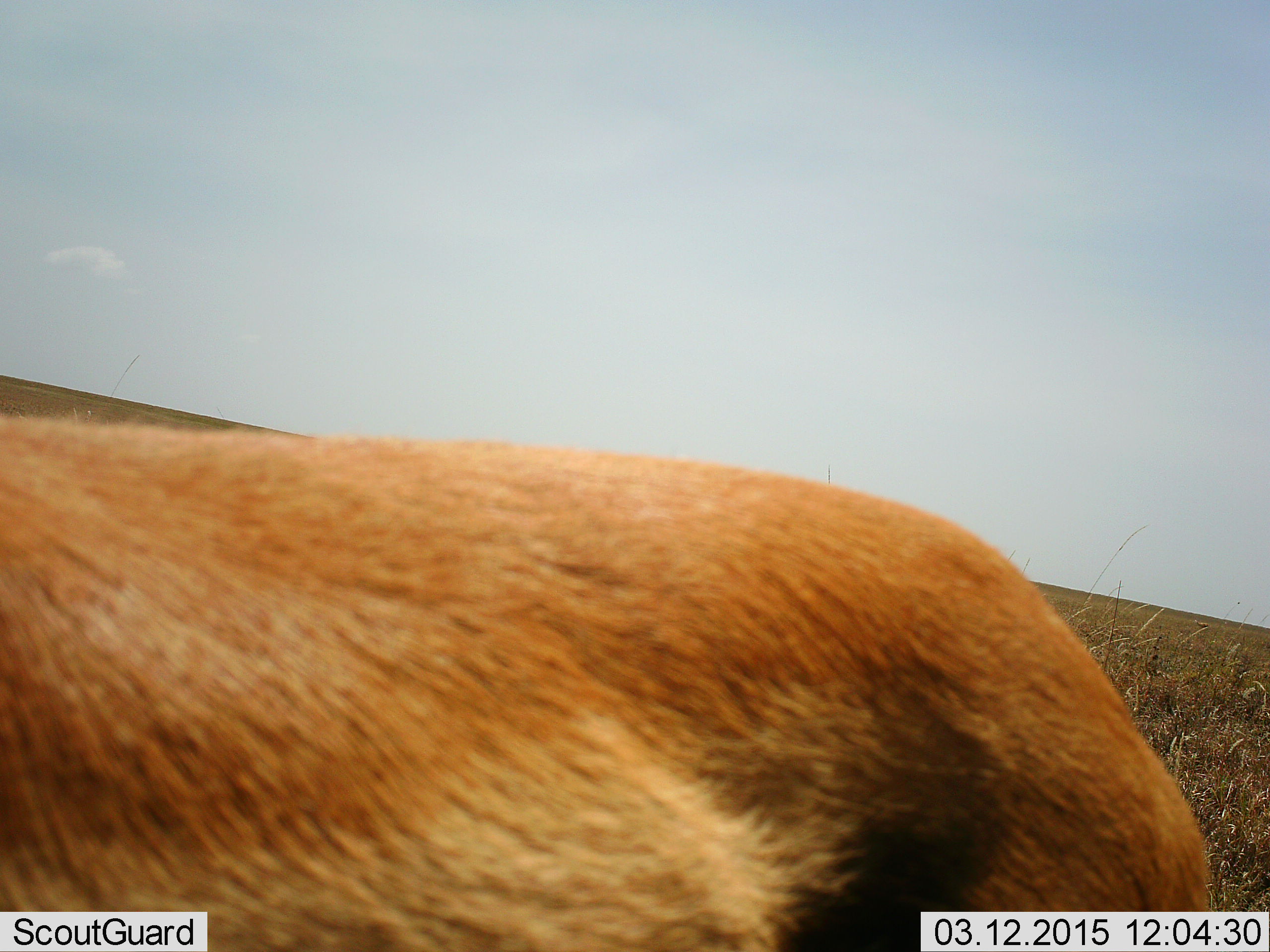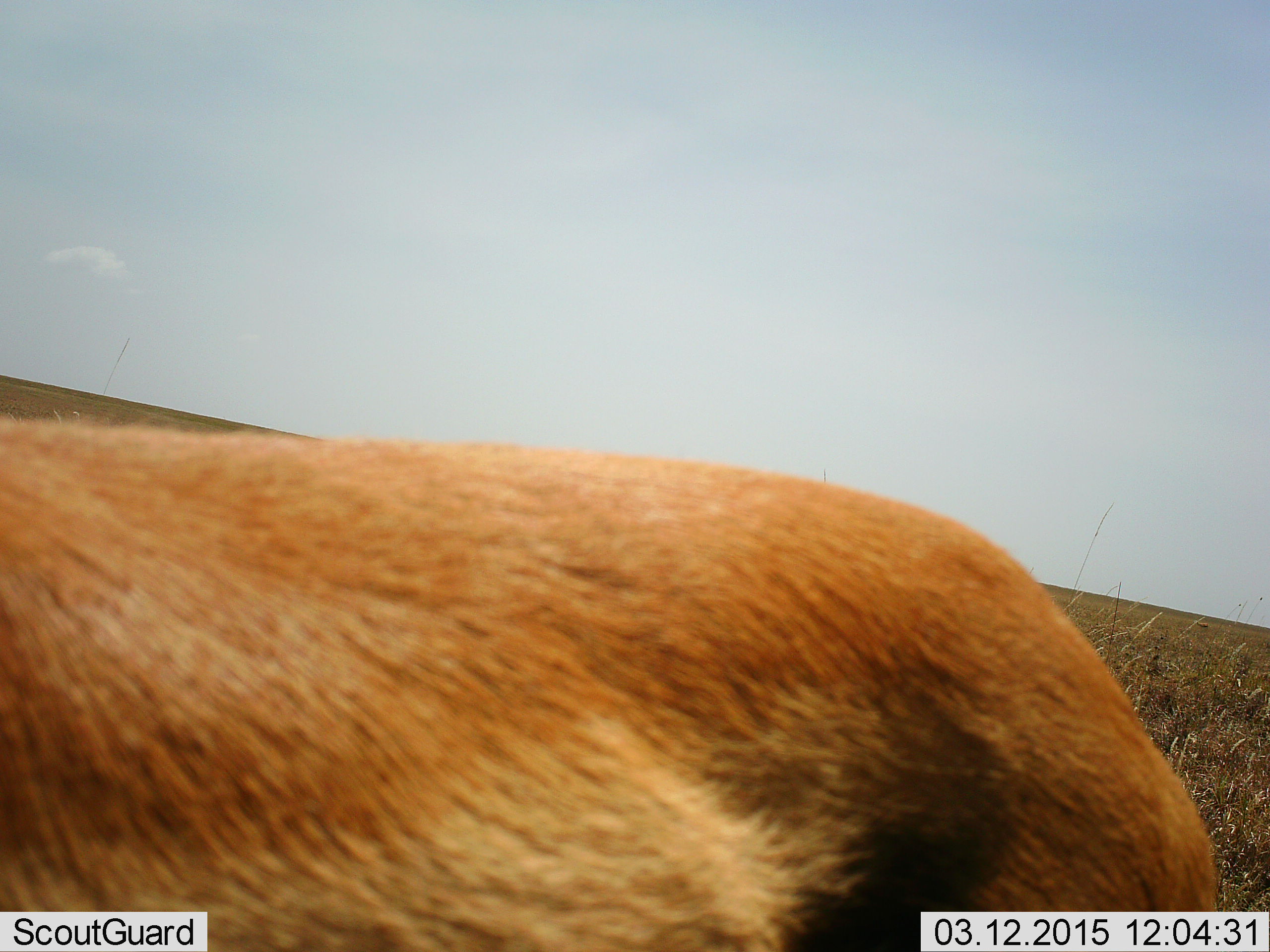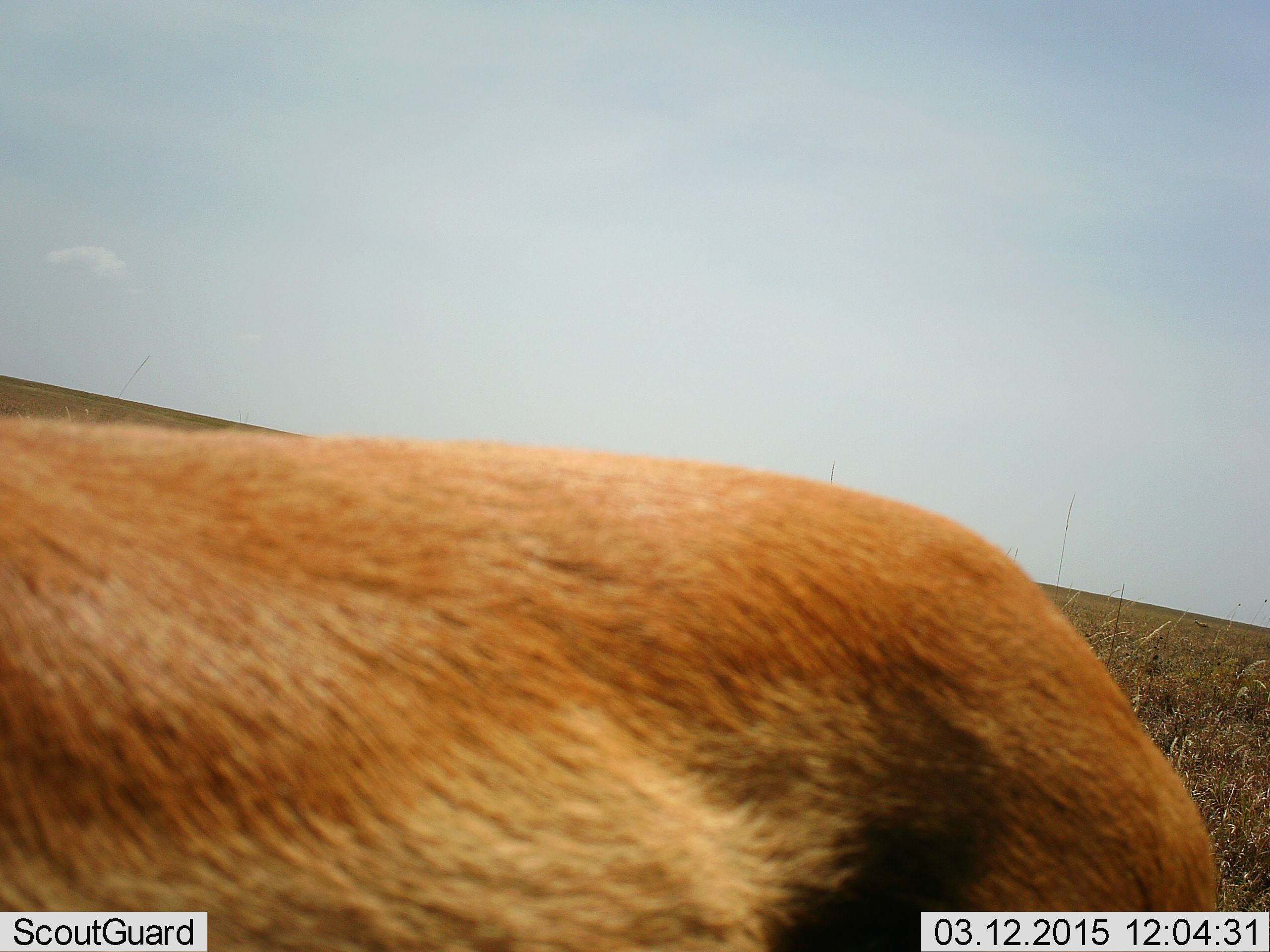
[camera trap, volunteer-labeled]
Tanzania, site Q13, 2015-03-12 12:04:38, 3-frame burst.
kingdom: Animalia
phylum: Chordata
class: Mammalia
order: Artiodactyla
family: Bovidae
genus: Eudorcas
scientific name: Eudorcas thomsonii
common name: thomson's gazelle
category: gazellethomsons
Gazellethomsons (thomson's gazelle) (Eudorcas thomsonii), count 1. Behavior (volunteer vote fractions): standing 100%, resting 0%, moving 0%, interacting 0%. Young present (vote fraction): 0%. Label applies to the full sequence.